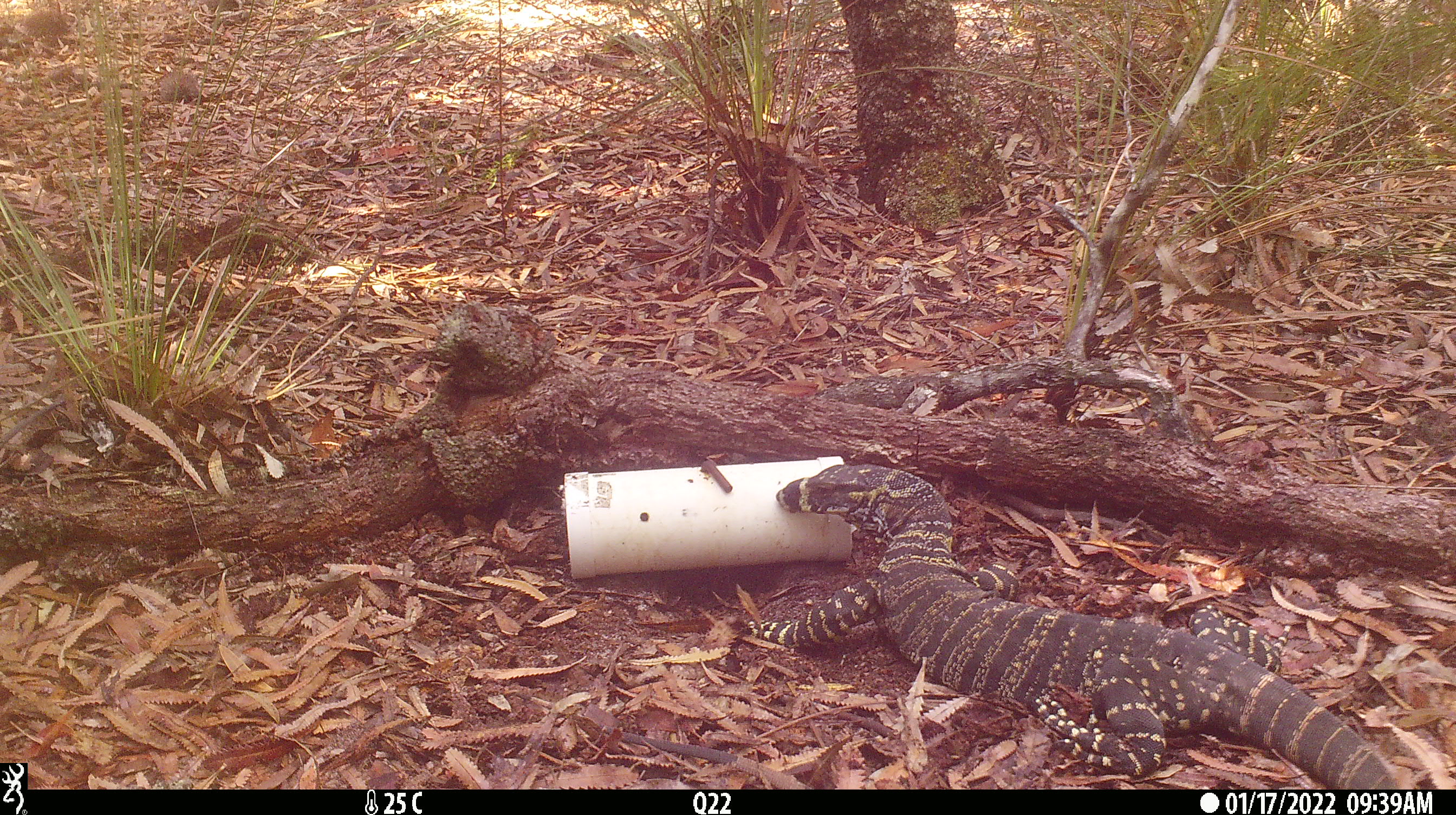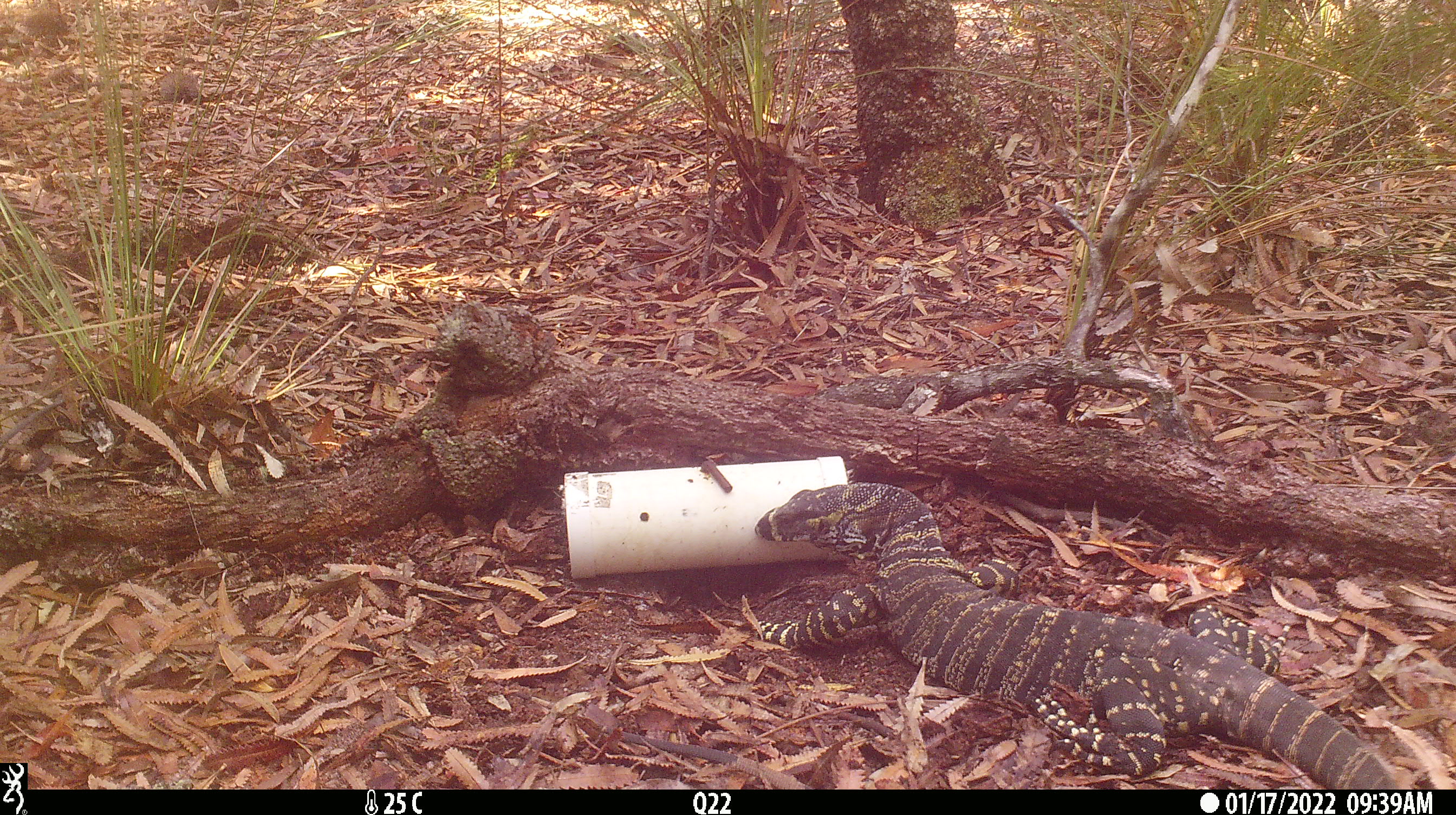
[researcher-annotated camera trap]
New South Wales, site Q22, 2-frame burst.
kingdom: Animalia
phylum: Chordata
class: Reptilia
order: Squamata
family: Varanidae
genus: Varanus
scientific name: Varanus varius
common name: lace monitor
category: goanna